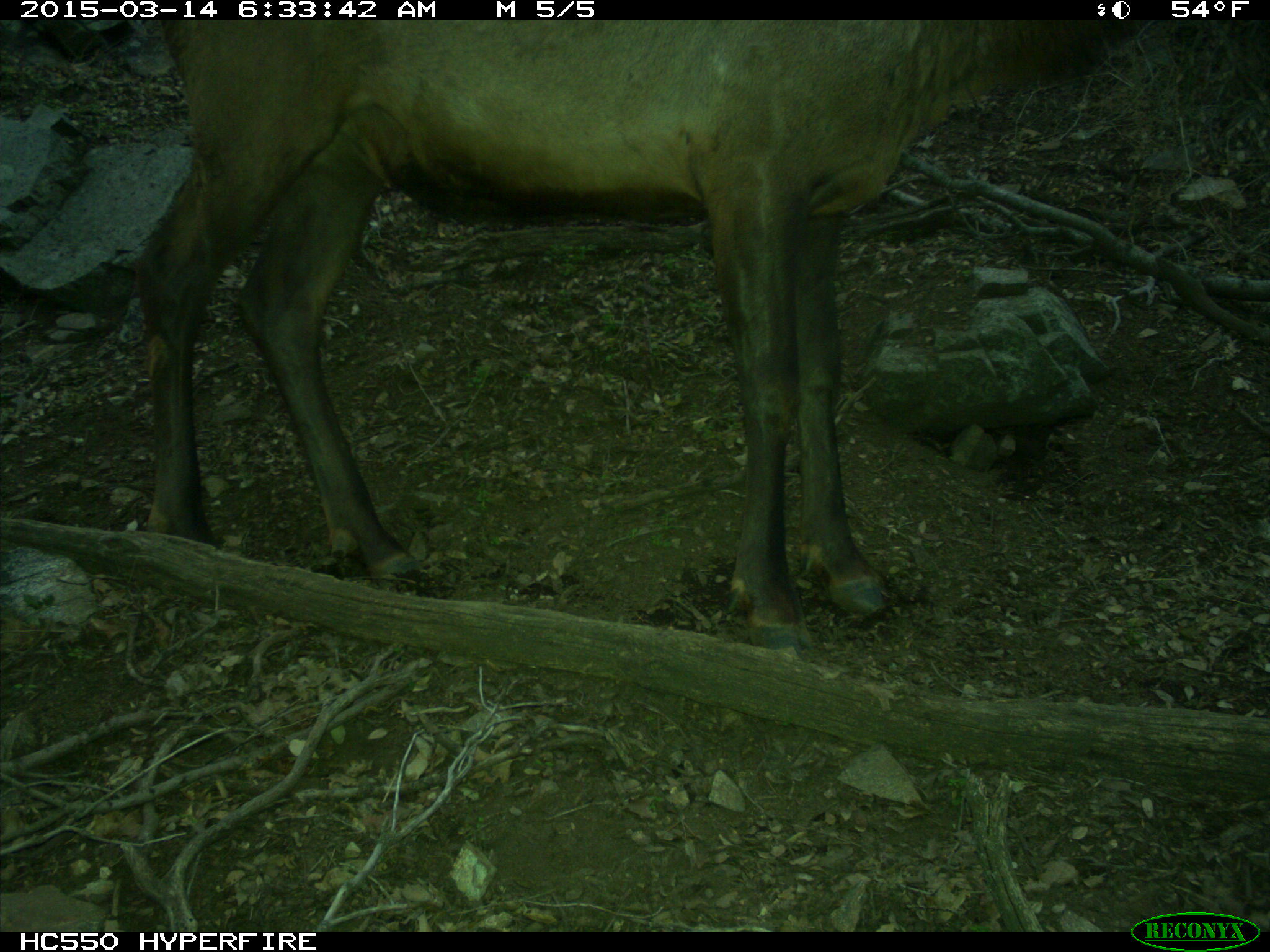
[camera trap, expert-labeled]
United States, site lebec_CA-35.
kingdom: Animalia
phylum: Chordata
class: Mammalia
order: Artiodactyla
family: Cervidae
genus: Cervus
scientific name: Cervus canadensis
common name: elk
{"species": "Cervus canadensis (elk)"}